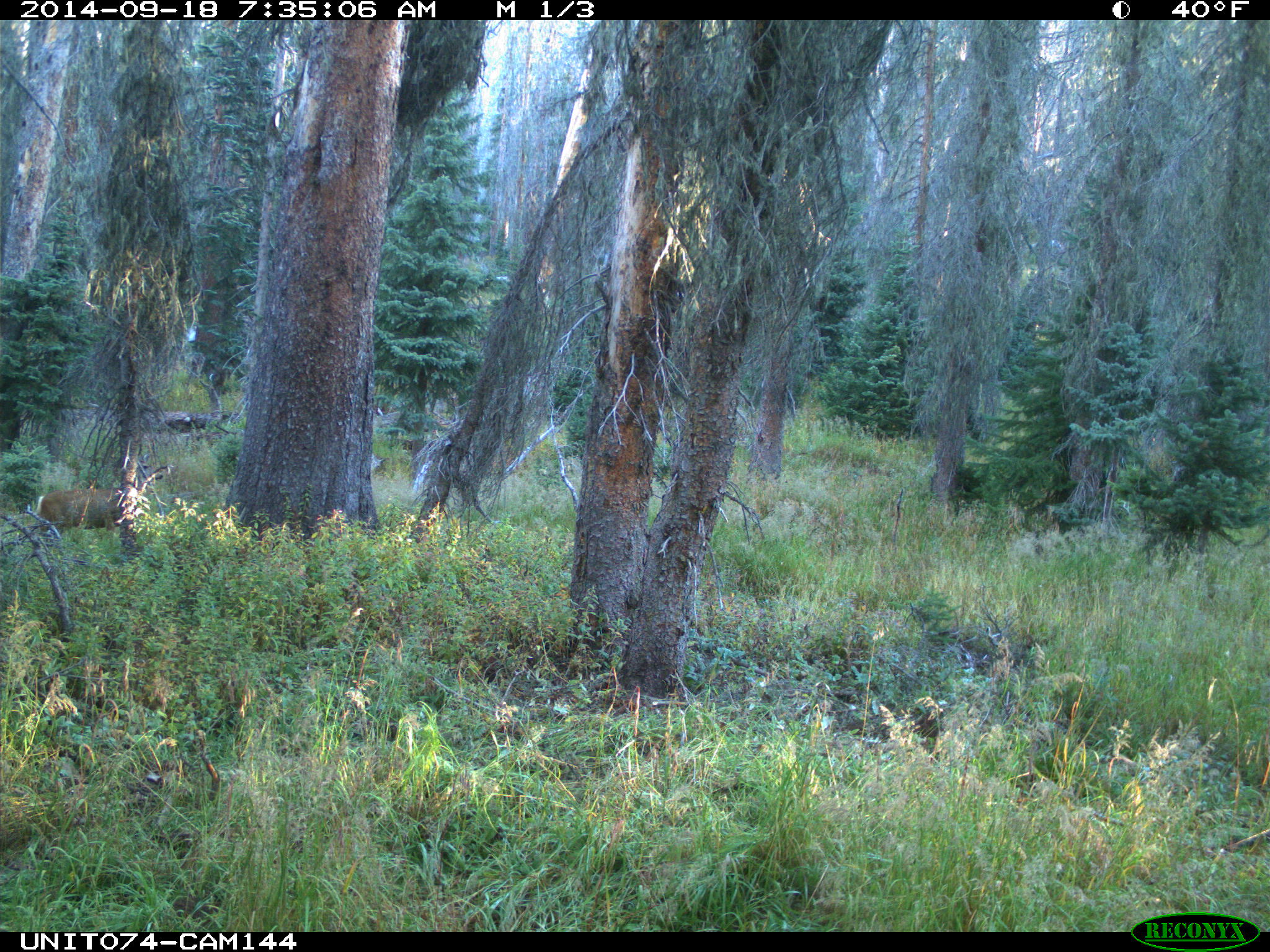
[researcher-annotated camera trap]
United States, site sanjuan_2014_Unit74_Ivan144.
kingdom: Animalia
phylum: Chordata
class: Mammalia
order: Artiodactyla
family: Cervidae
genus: Odocoileus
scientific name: Odocoileus hemionus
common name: mule deer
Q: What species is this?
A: Odocoileus hemionus (mule deer).